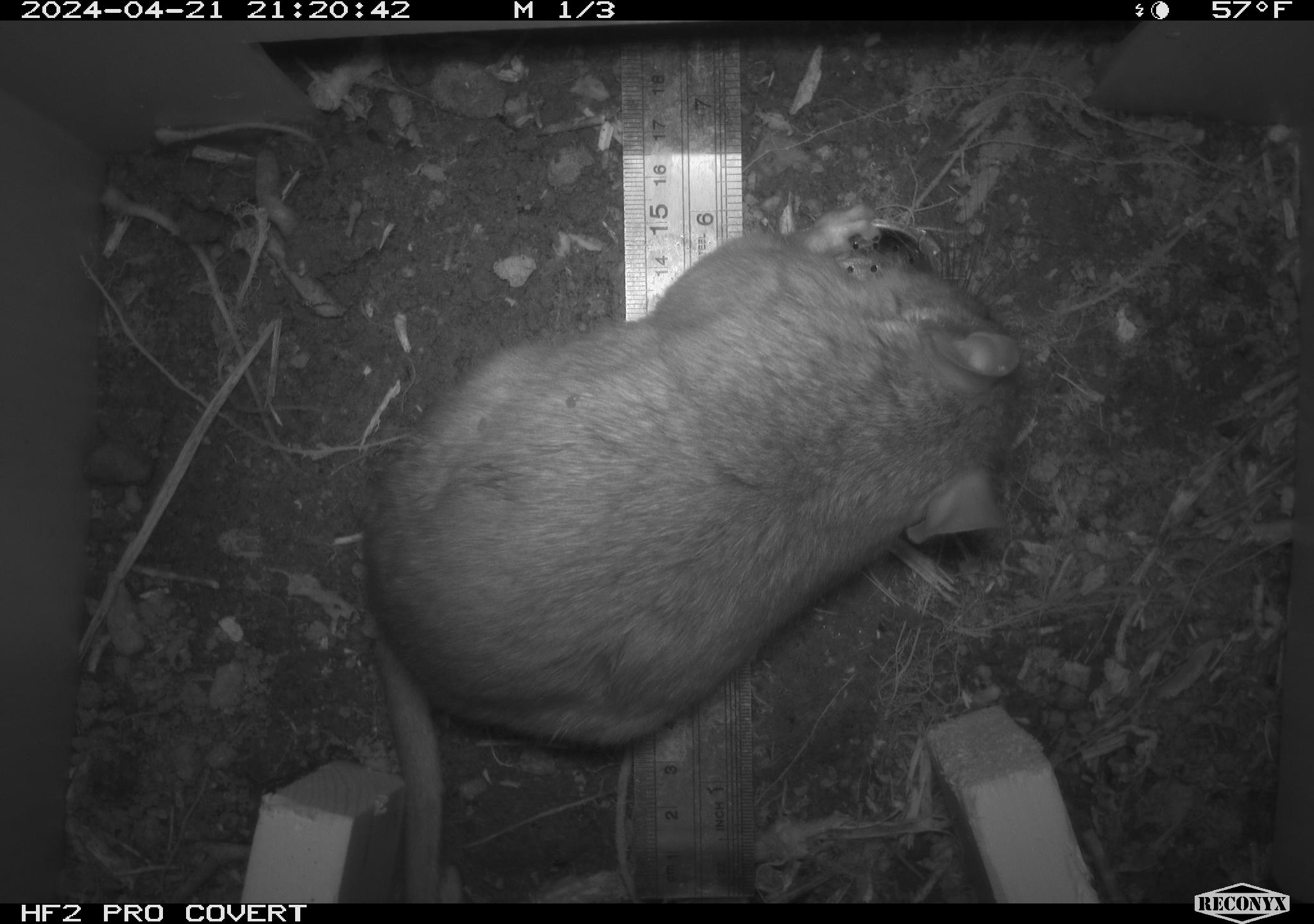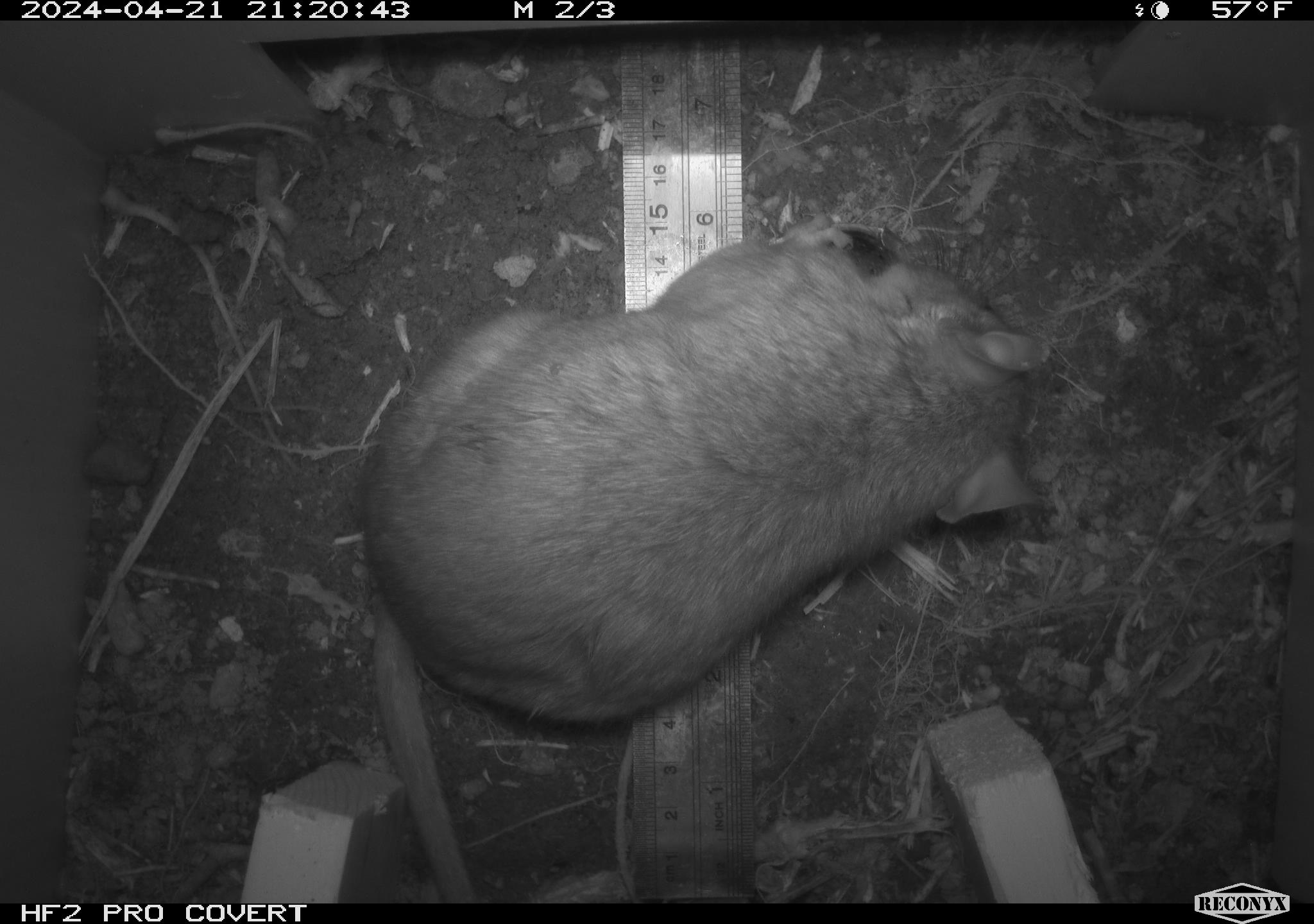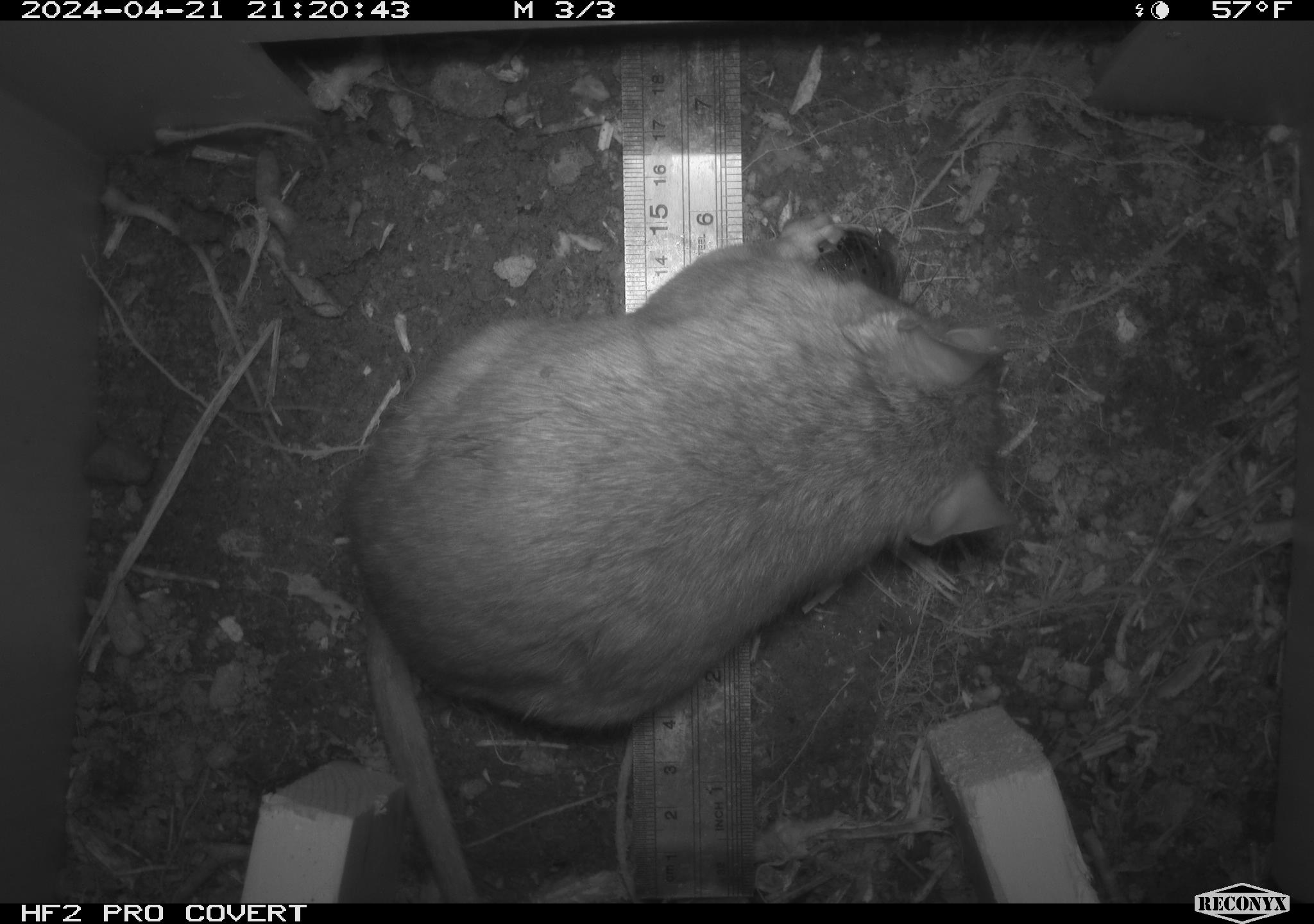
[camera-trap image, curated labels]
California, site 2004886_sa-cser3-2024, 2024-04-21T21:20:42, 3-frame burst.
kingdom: Animalia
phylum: Chordata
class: Mammalia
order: Rodentia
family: Muridae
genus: Rattus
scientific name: Rattus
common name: rat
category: rattus species